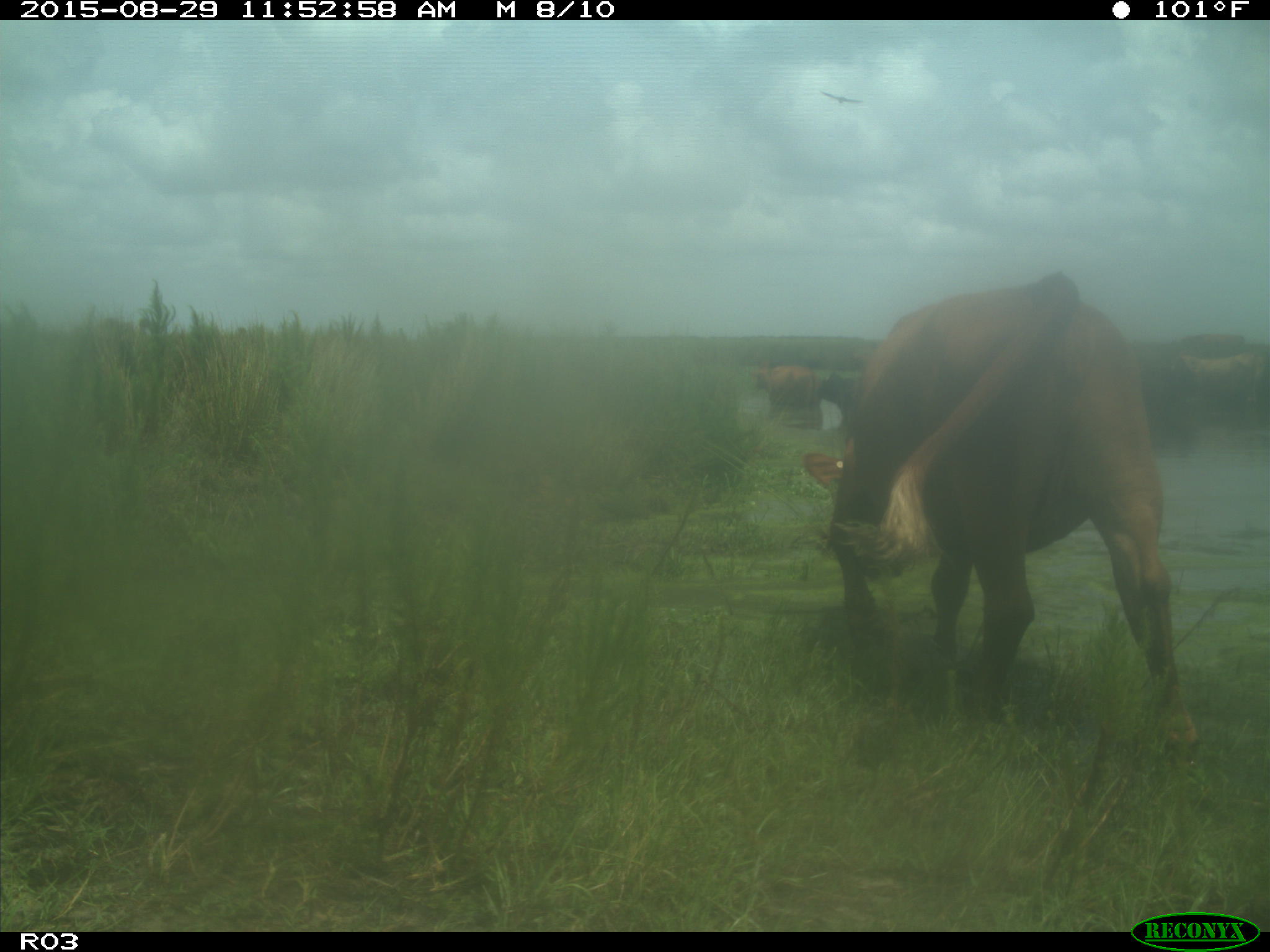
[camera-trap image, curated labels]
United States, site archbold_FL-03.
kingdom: Animalia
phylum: Chordata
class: Mammalia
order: Artiodactyla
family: Bovidae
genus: Bos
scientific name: Bos taurus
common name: domestic cow